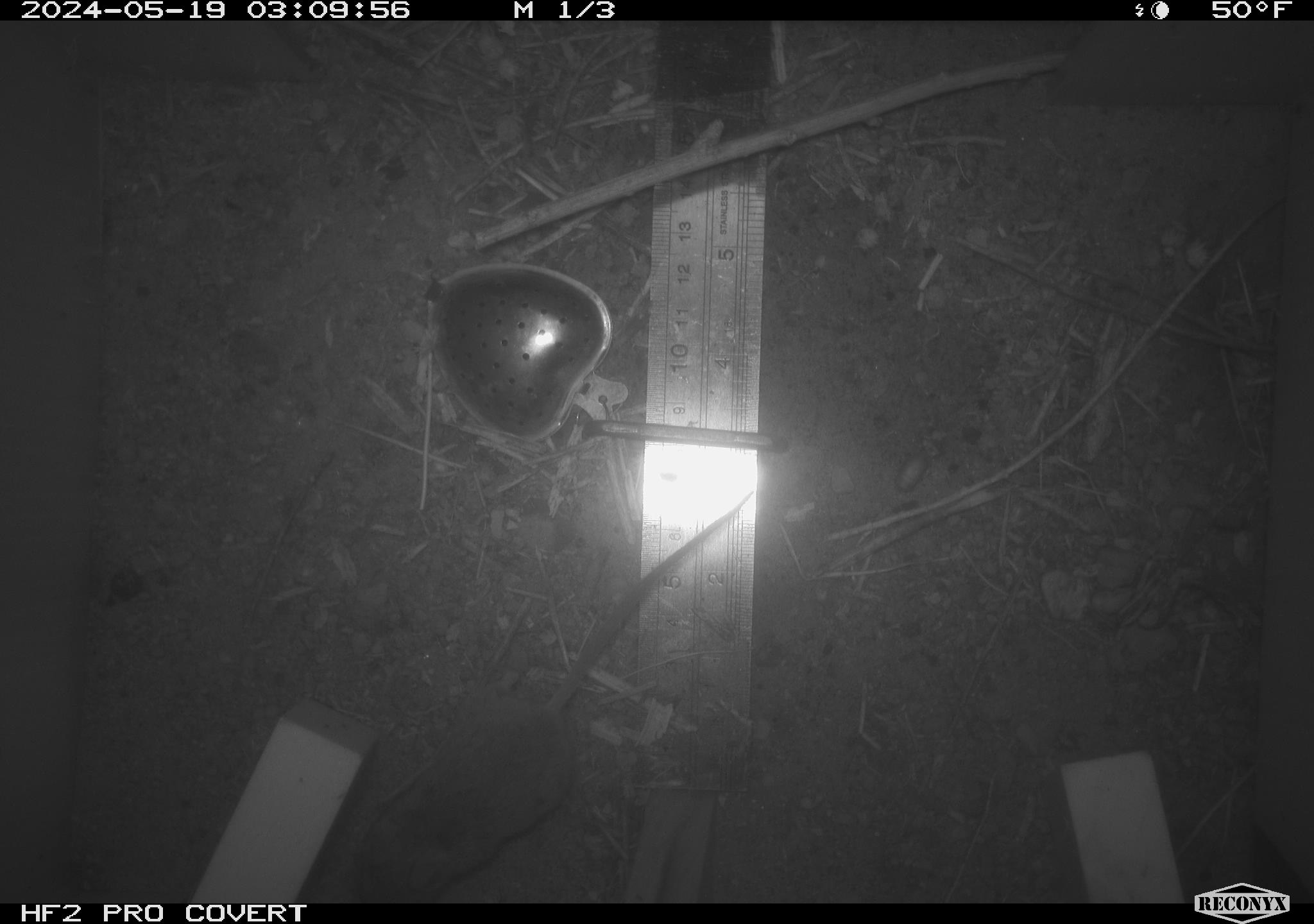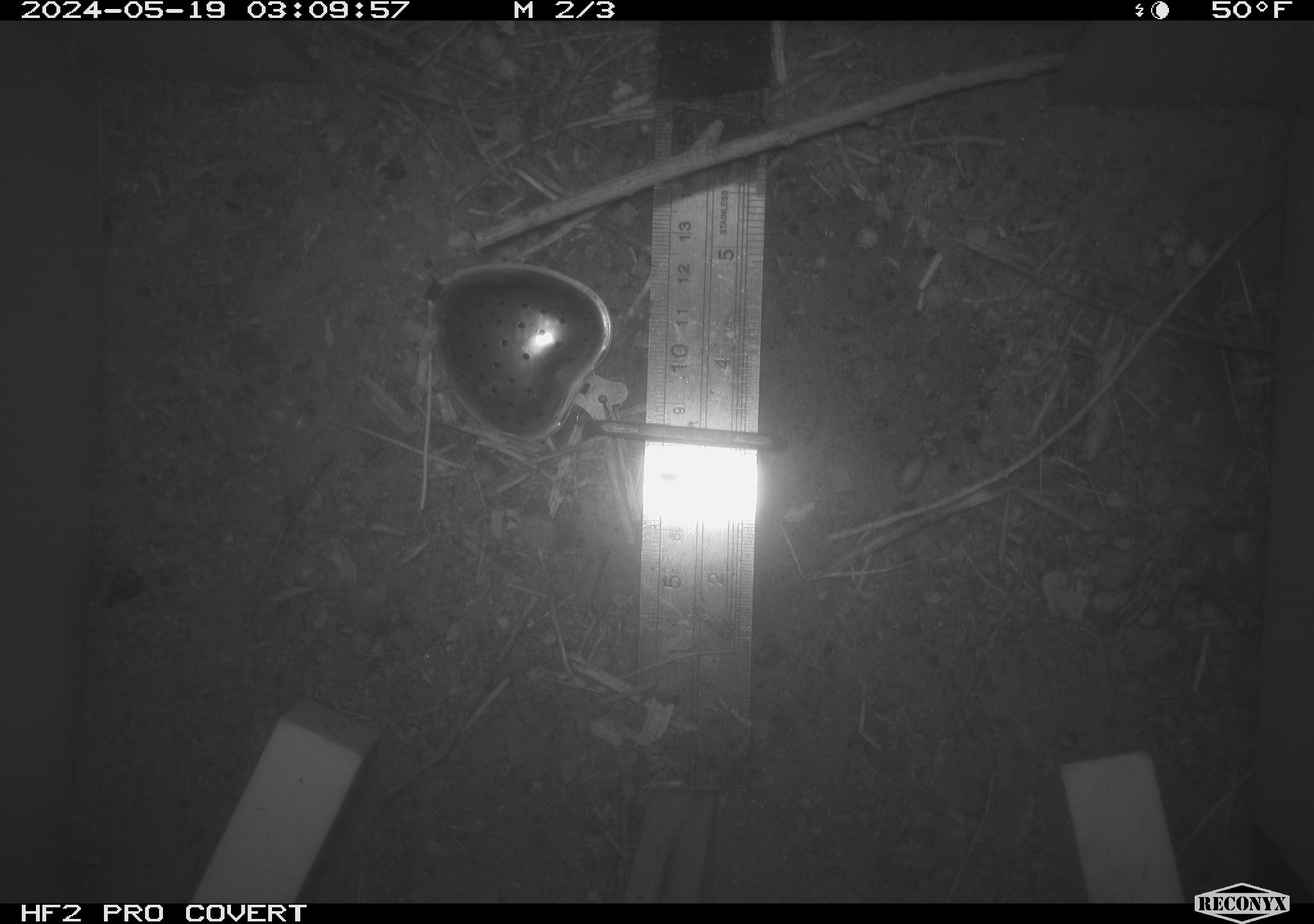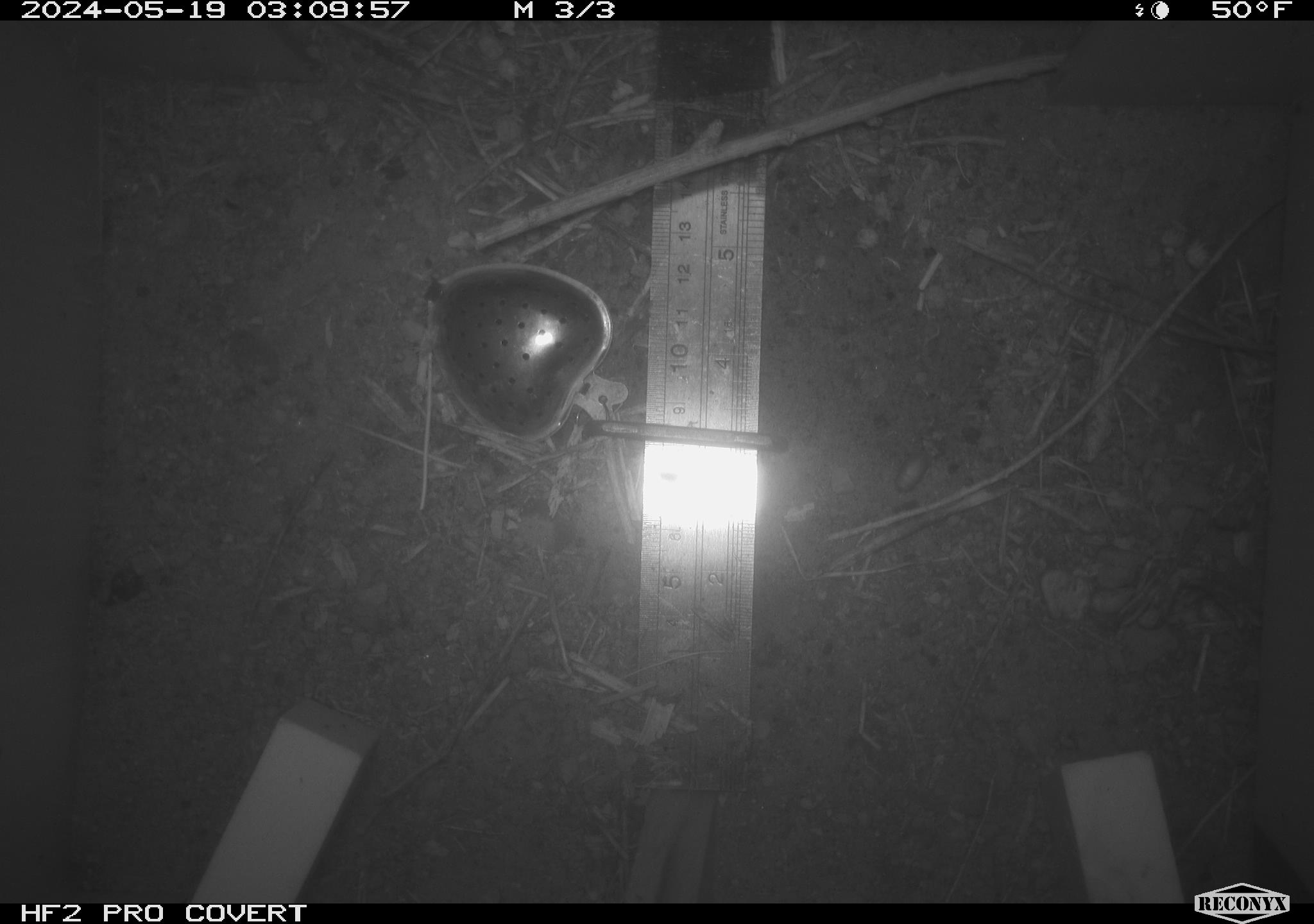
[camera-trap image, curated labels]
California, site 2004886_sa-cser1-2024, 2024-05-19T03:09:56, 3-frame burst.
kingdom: Animalia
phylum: Chordata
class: Mammalia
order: Rodentia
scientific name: Rodentia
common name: rodent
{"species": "rodent (Rodentia)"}